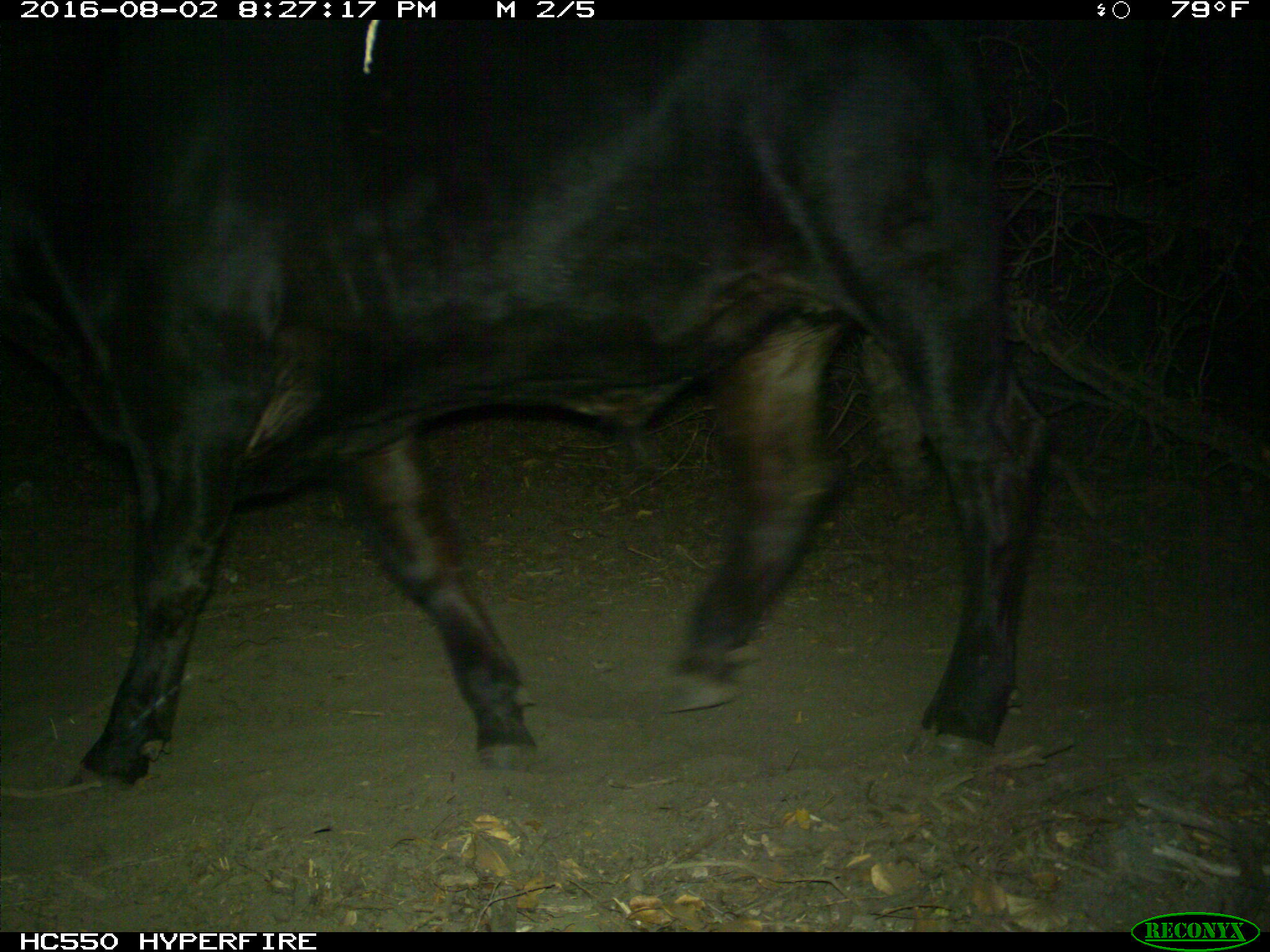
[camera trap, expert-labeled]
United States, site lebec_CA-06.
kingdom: Animalia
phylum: Chordata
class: Mammalia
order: Artiodactyla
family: Bovidae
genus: Bos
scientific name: Bos taurus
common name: domestic cow